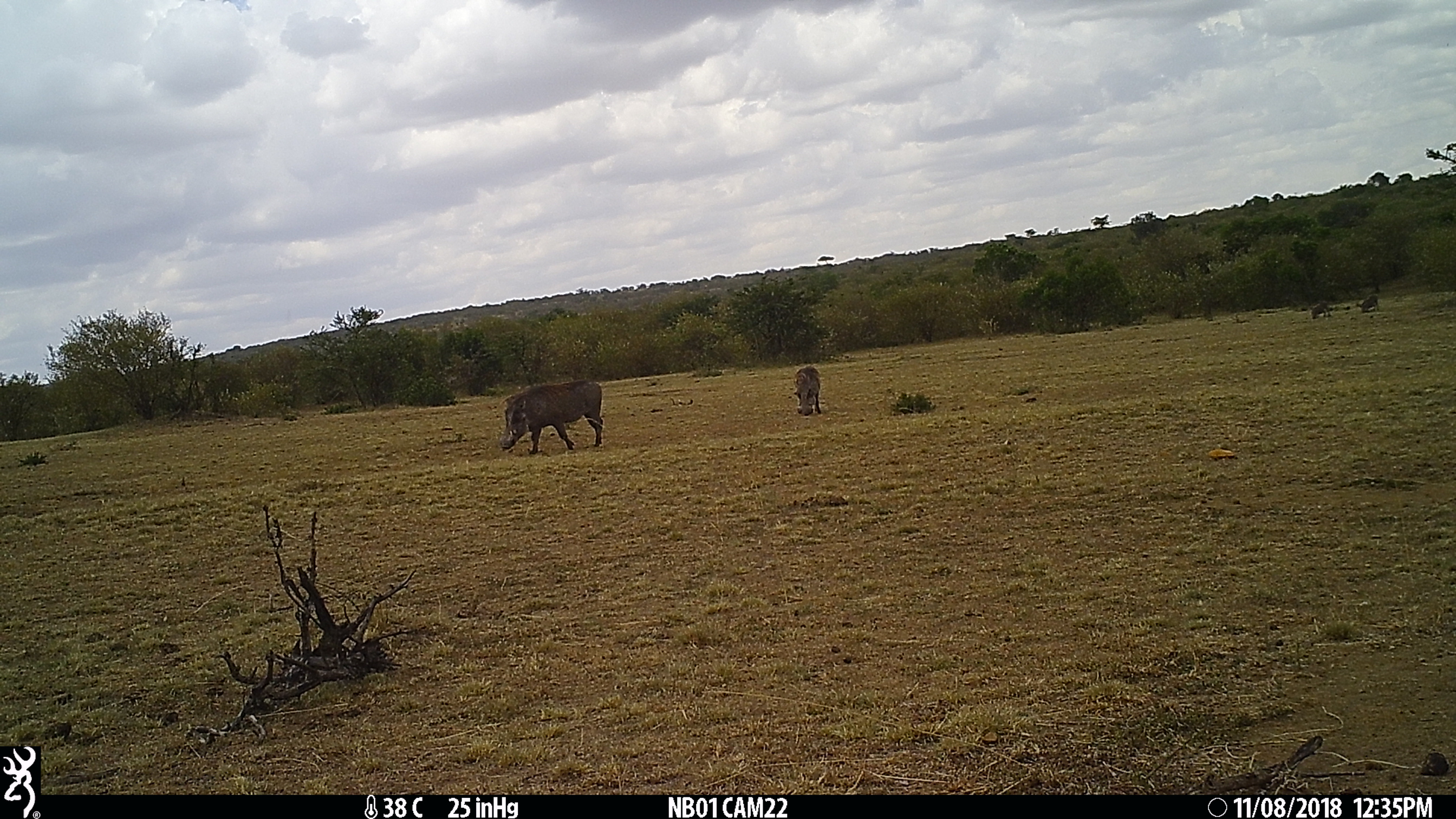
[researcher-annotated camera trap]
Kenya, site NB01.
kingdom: Animalia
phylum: Chordata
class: Mammalia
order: Artiodactyla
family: Suidae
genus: Phacochoerus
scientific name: Phacochoerus africanus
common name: common warthog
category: warthog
Warthog (common warthog) (Phacochoerus africanus).